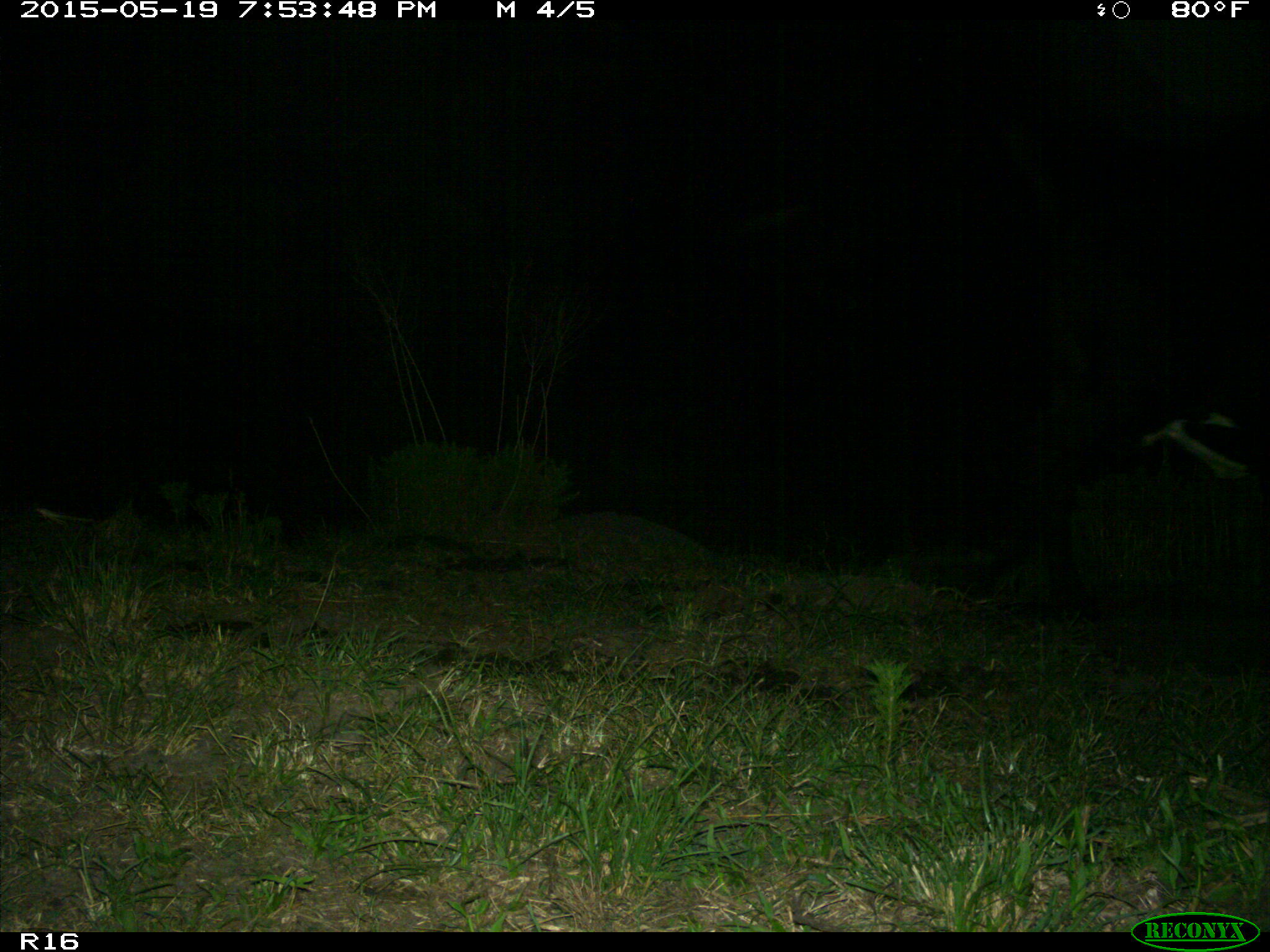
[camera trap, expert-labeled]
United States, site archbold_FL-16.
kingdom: Animalia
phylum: Chordata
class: Mammalia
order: Artiodactyla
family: Bovidae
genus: Bos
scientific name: Bos taurus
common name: domestic cow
Bos taurus (domestic cow).